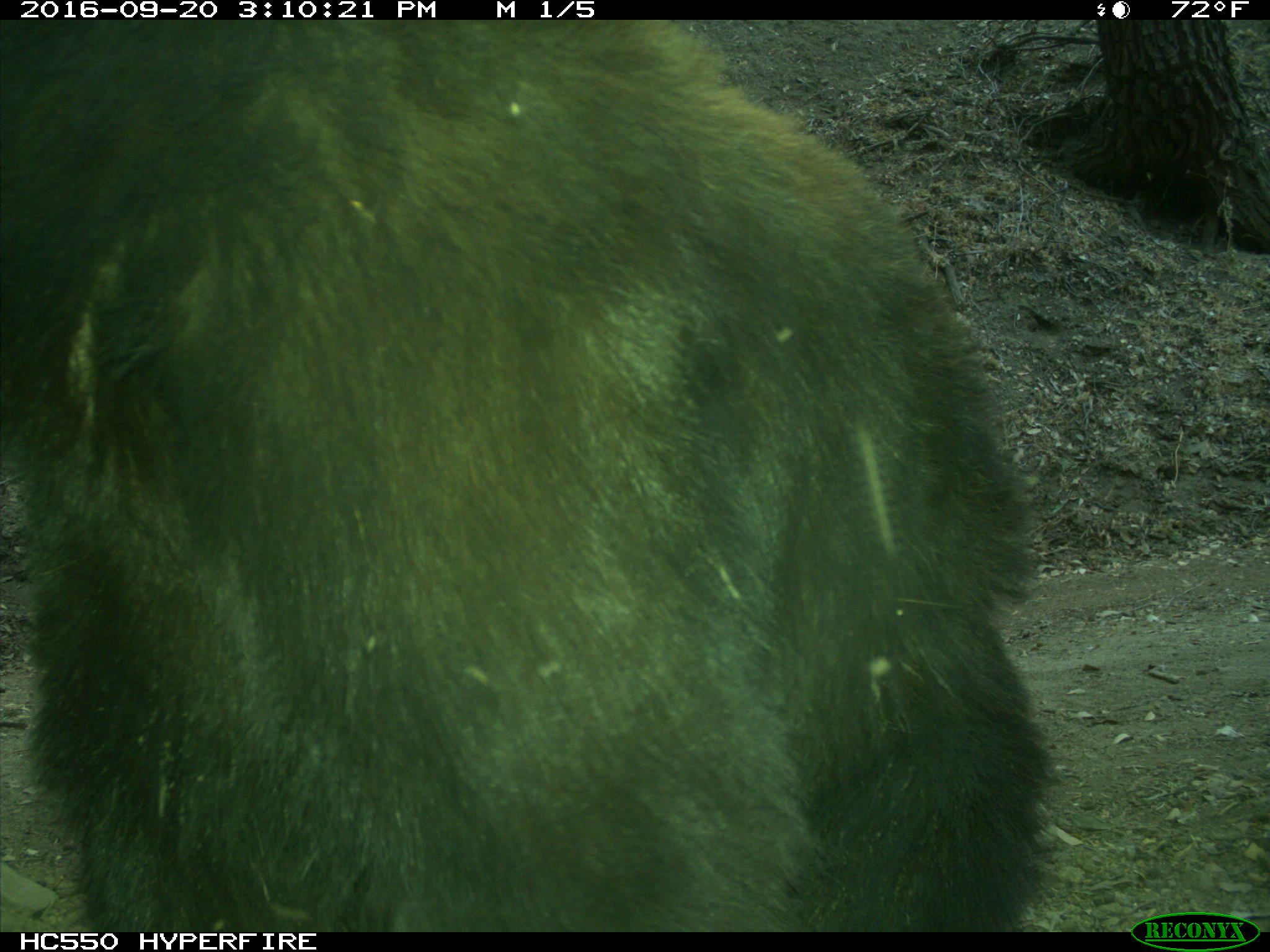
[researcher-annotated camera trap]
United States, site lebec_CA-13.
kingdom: Animalia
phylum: Chordata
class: Mammalia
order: Carnivora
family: Ursidae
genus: Ursus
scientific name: Ursus americanus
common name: american black bear